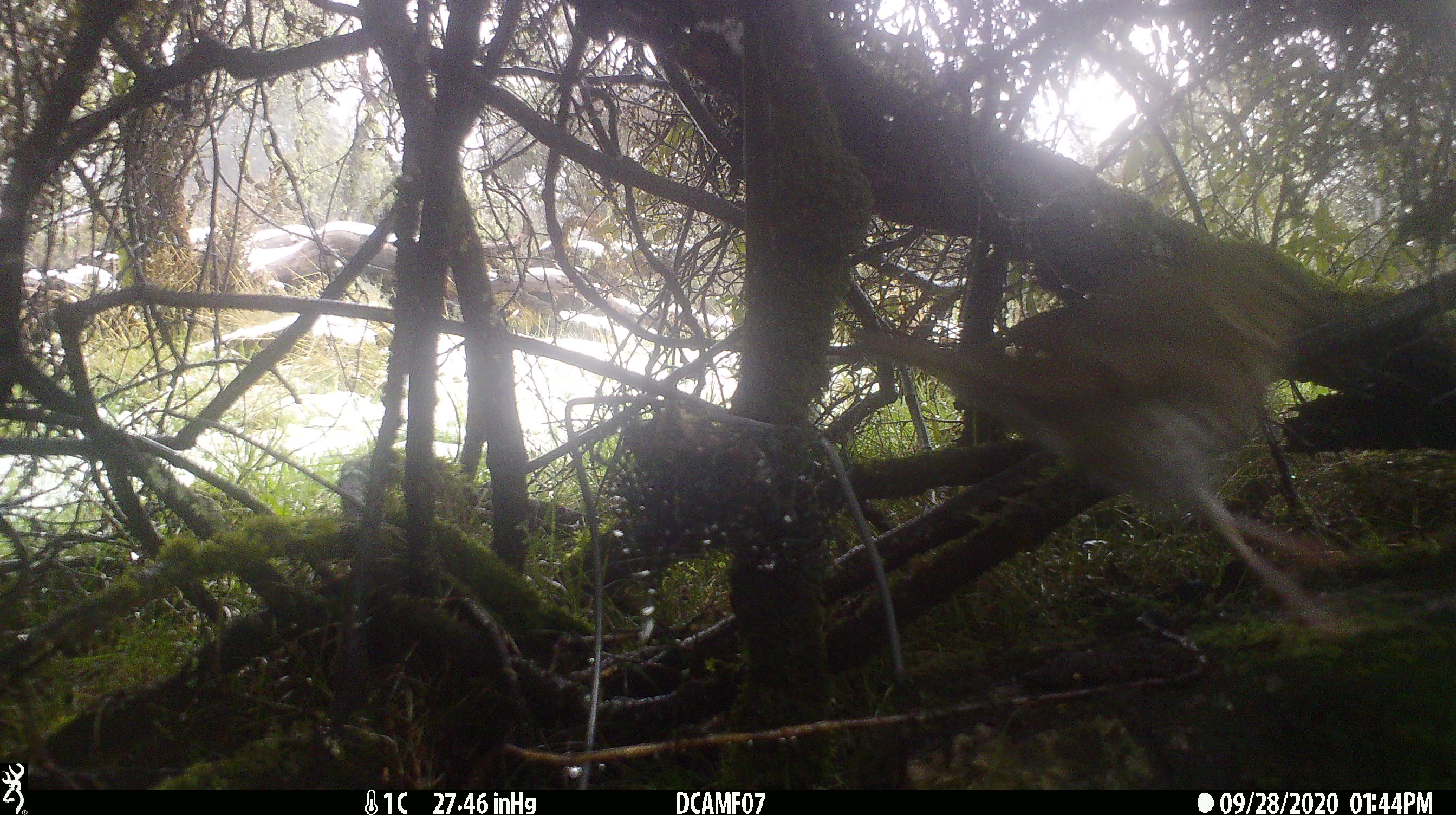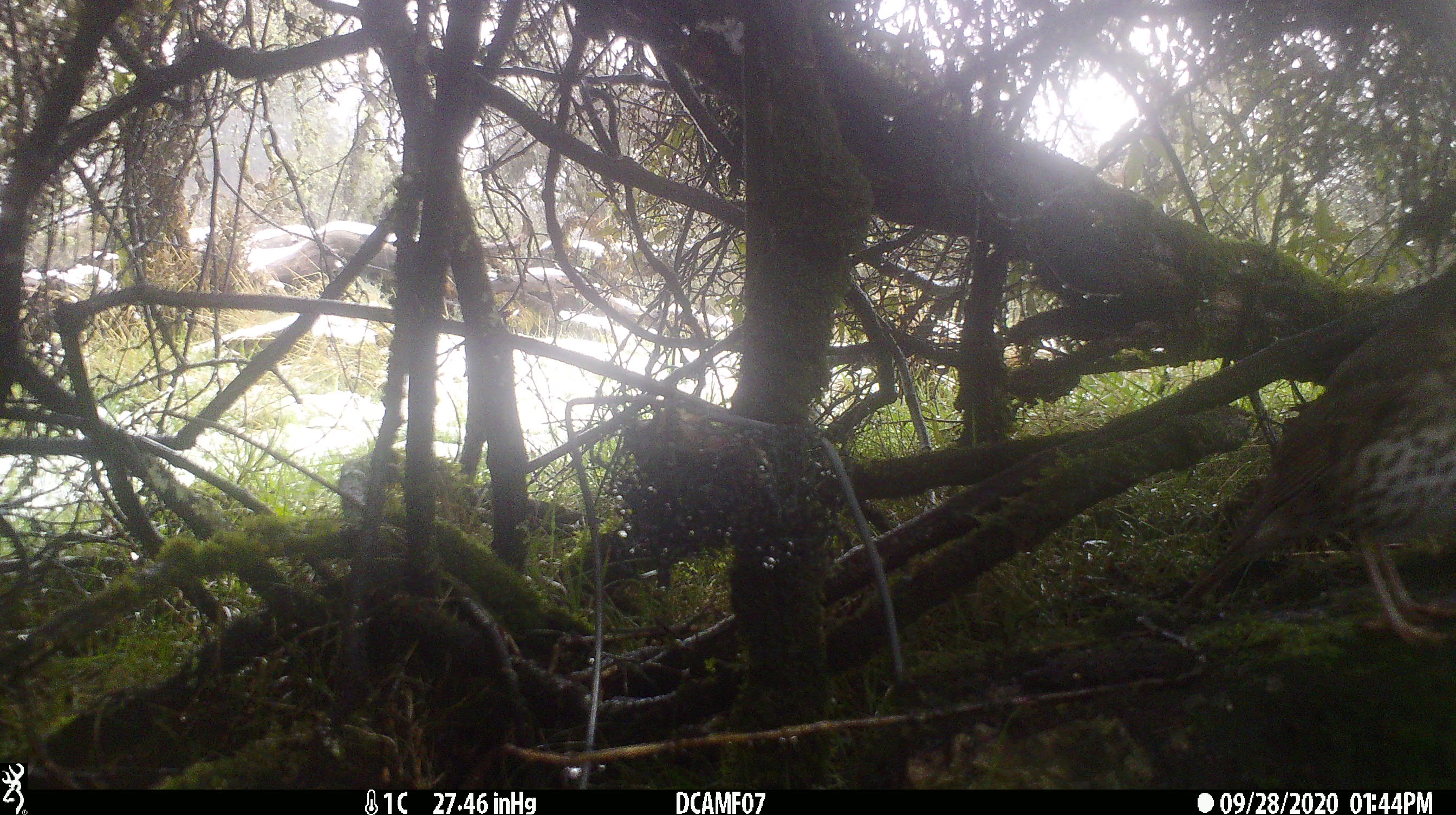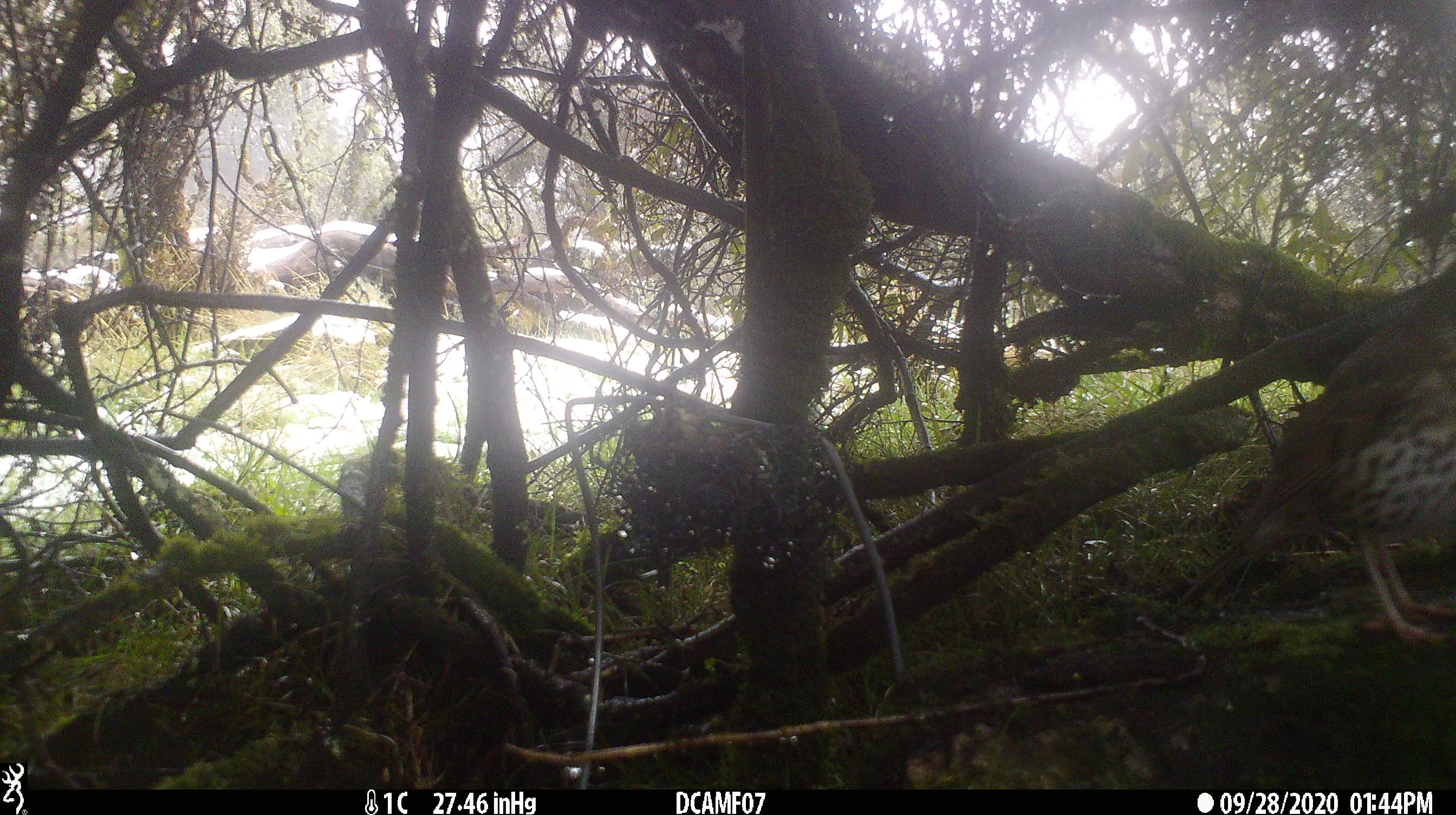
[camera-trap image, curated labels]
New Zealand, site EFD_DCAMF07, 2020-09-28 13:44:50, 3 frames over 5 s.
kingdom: Animalia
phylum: Chordata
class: Aves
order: Passeriformes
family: Turdidae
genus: Turdus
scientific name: Turdus philomelos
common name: song thrush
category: thrush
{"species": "thrush (song thrush) (Turdus philomelos)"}